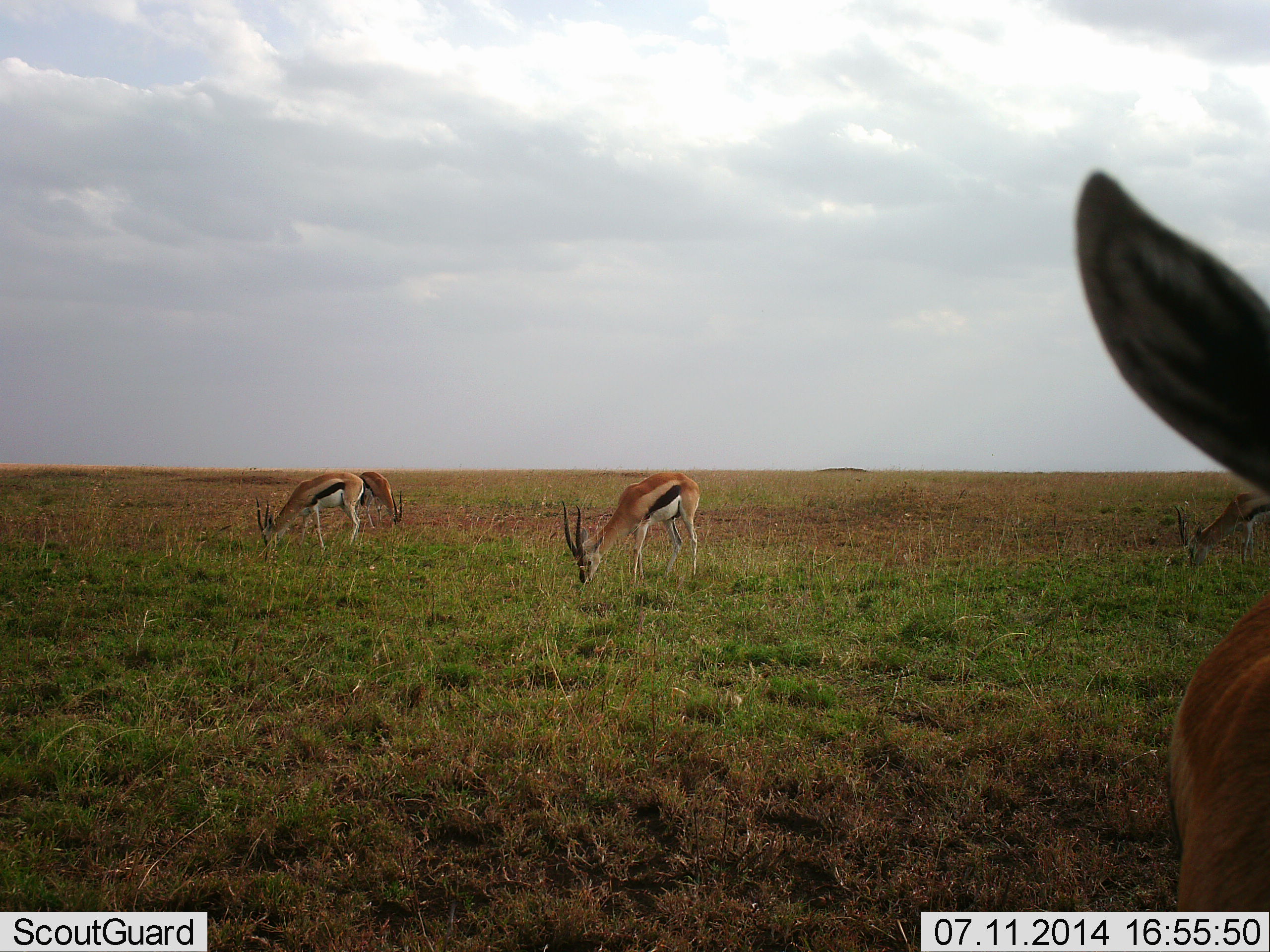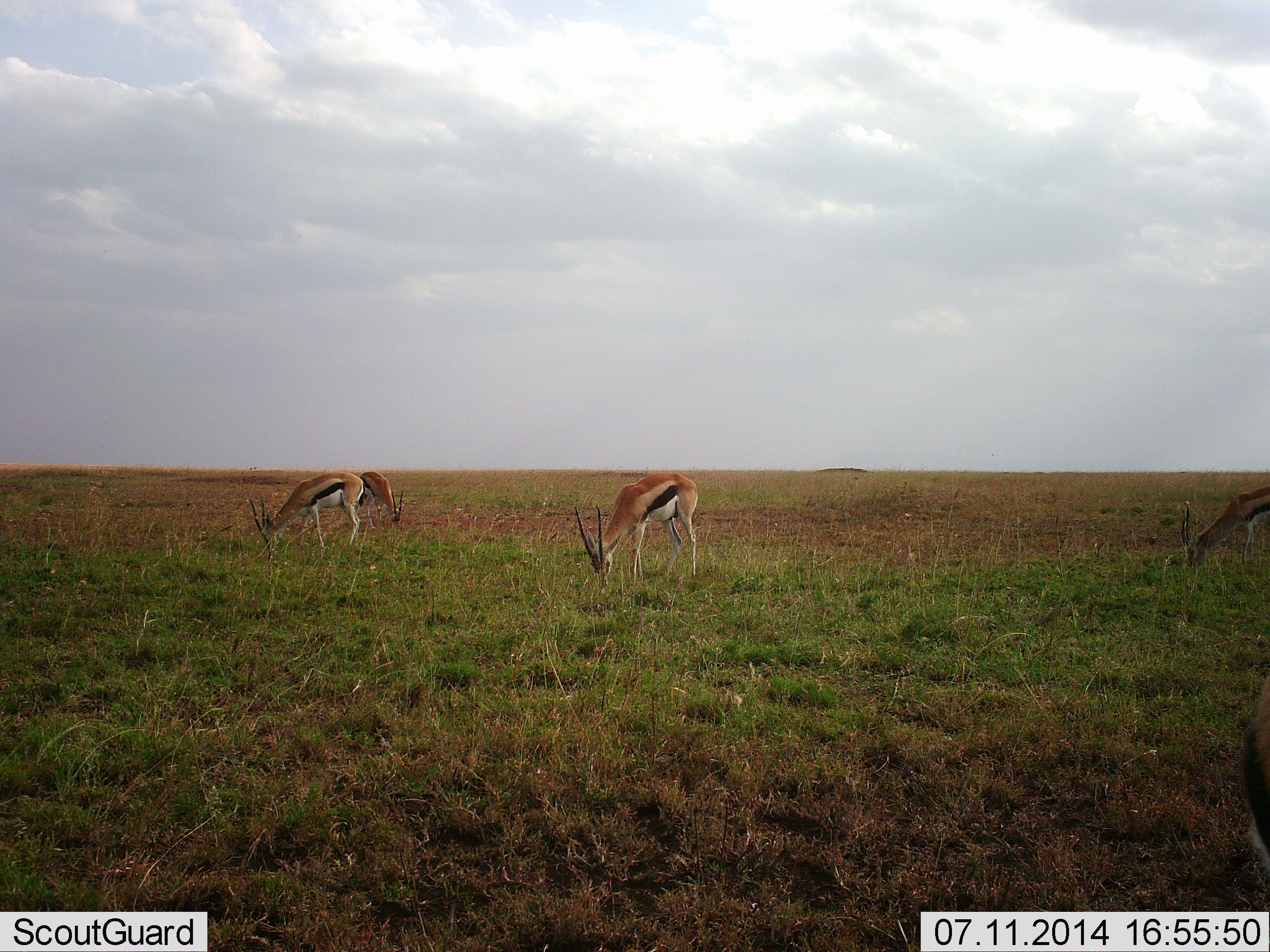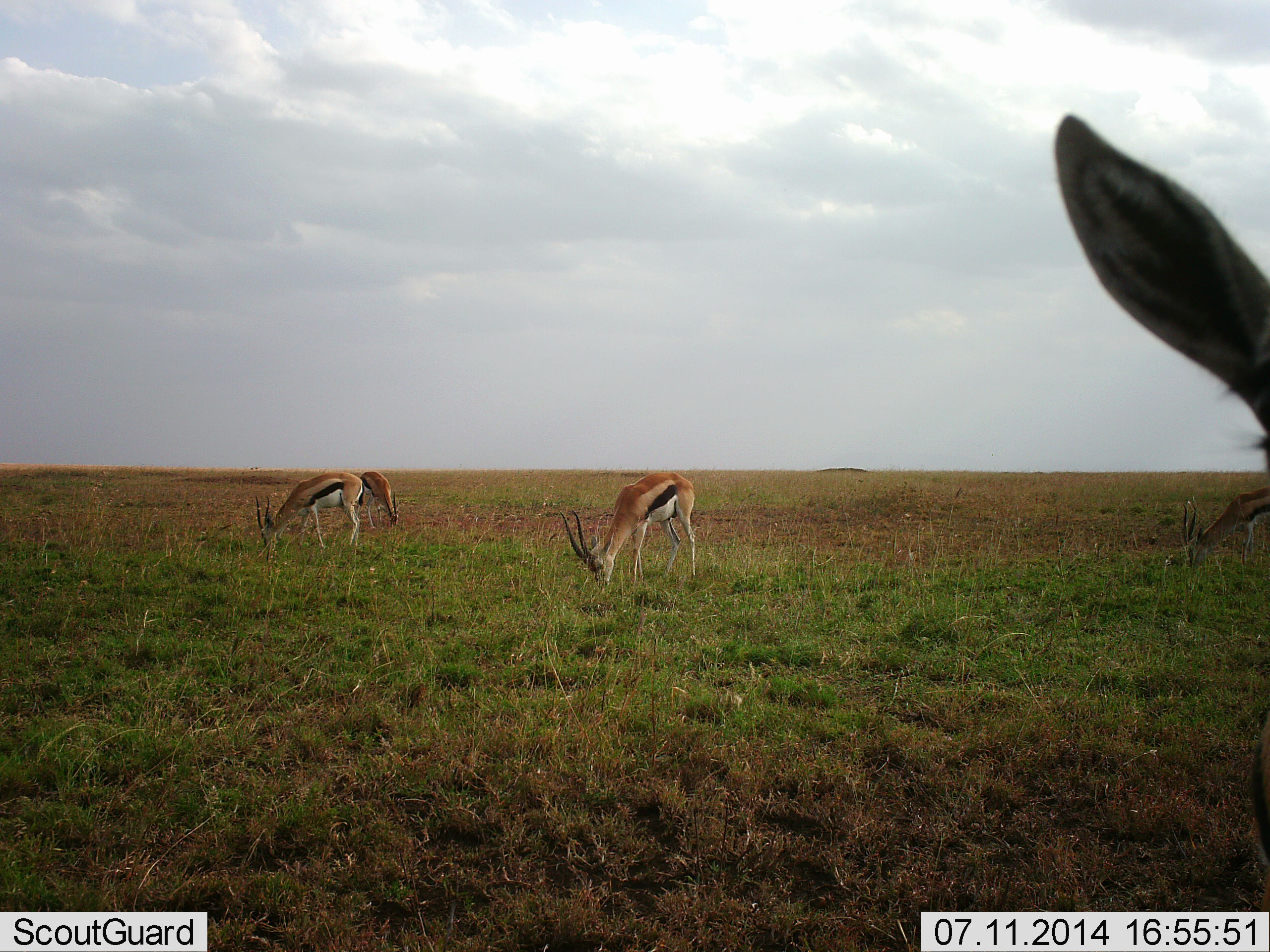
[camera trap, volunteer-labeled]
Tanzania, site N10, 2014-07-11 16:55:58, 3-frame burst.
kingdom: Animalia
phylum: Chordata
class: Mammalia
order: Artiodactyla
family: Bovidae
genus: Eudorcas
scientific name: Eudorcas thomsonii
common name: thomson's gazelle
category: gazellethomsons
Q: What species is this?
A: Gazellethomsons (thomson's gazelle) (Eudorcas thomsonii).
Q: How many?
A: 4.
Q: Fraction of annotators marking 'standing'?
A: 0%.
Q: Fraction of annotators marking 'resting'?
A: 0%.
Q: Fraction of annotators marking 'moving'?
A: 40%.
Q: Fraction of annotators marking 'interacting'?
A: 0%.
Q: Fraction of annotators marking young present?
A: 0%.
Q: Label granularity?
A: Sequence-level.